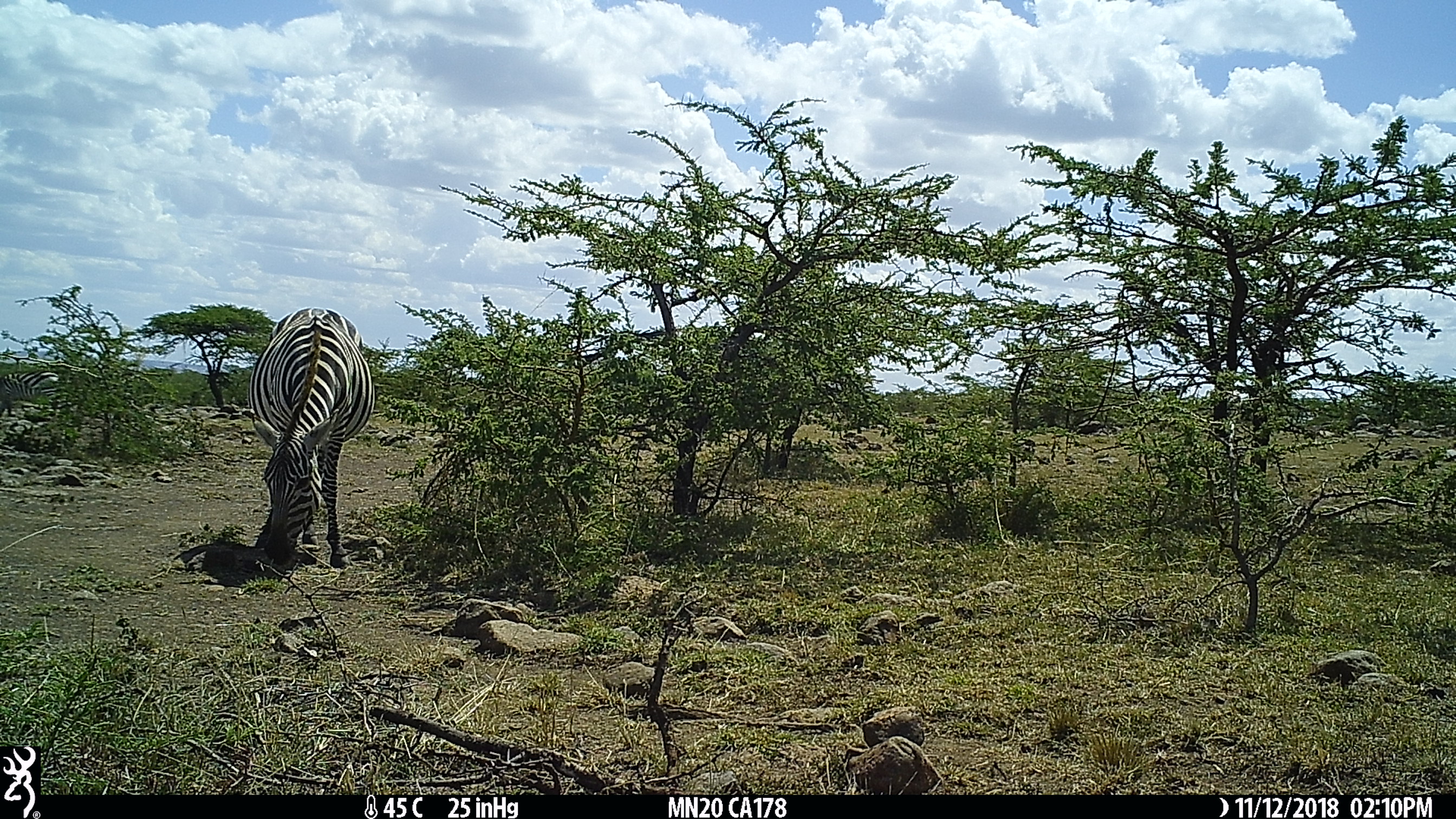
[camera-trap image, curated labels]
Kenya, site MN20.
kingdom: Animalia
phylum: Chordata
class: Mammalia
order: Perissodactyla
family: Equidae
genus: Equus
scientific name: Equus quagga burchellii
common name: burchell's zebra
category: zebra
Zebra (burchell's zebra) (Equus quagga burchellii).